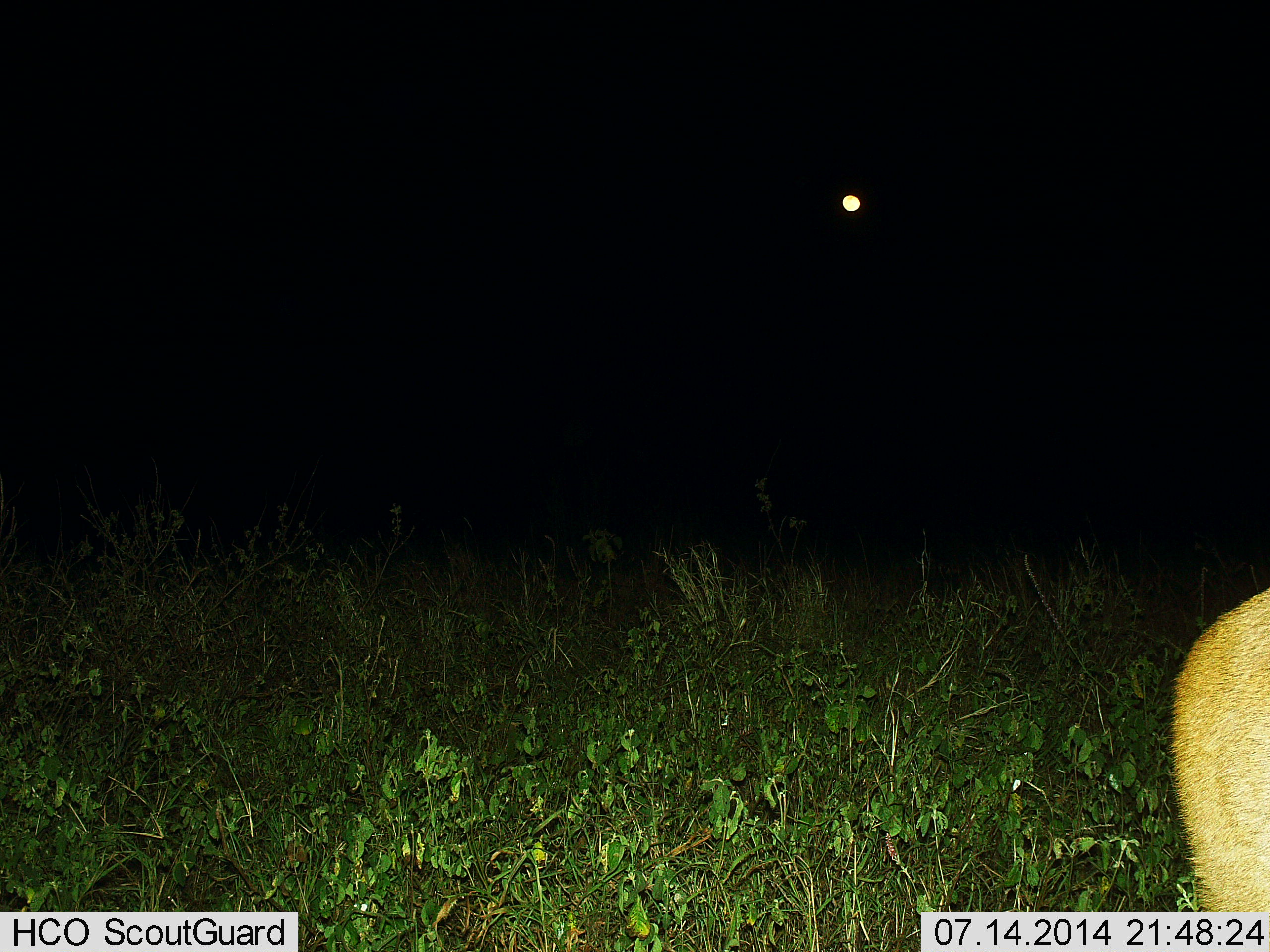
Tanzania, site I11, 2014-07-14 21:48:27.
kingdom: Animalia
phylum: Chordata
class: Mammalia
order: Artiodactyla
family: Bovidae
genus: Eudorcas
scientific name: Eudorcas thomsonii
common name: thomson's gazelle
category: gazellethomsons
Gazellethomsons (thomson's gazelle) (Eudorcas thomsonii), count 1. Behavior (volunteer vote fractions): standing 100%, resting 0%, moving 0%, interacting 0%. Young present (vote fraction): 0%. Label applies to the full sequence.